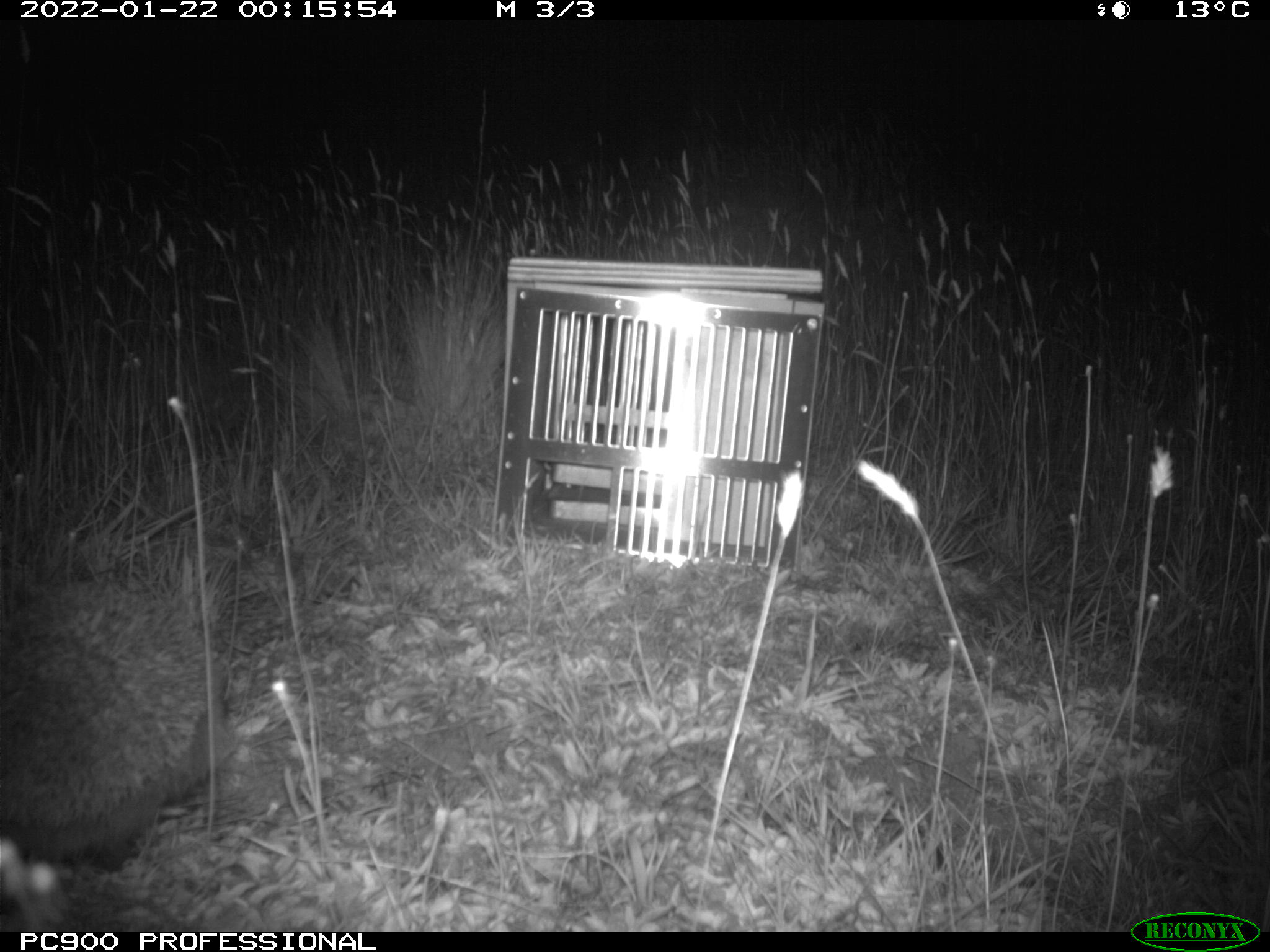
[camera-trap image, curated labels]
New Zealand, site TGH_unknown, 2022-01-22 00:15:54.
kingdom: Animalia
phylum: Chordata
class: Mammalia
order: Eulipotyphla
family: Erinaceidae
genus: Erinaceus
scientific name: Erinaceus europaeus europaeus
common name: european hedgehog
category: hedgehog